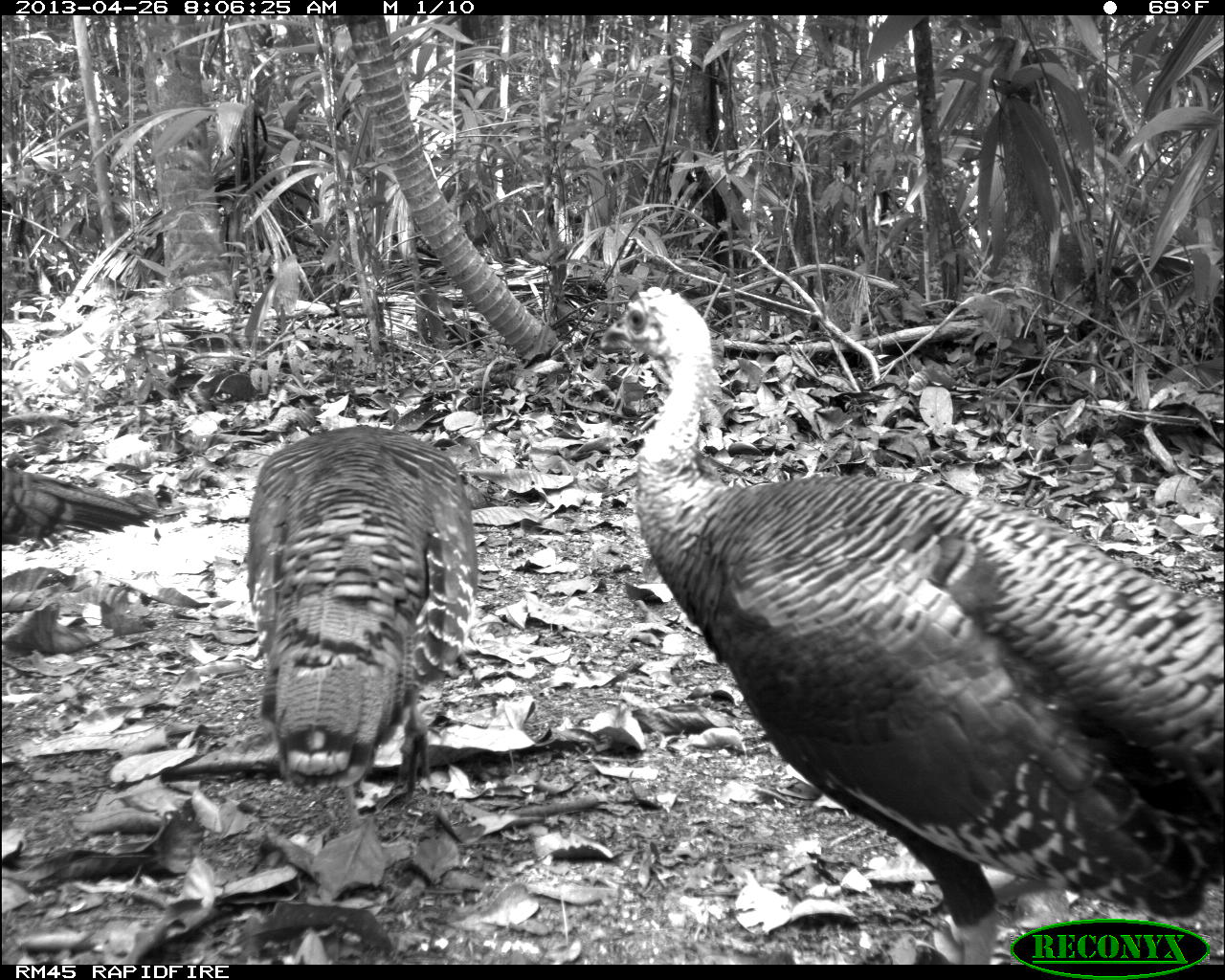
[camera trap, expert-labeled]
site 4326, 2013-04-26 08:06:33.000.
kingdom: Animalia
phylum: Chordata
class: Aves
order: Galliformes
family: Phasianidae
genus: Meleagris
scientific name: Meleagris ocellata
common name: ocellated turkey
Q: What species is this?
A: Meleagris ocellata (ocellated turkey).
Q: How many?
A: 4.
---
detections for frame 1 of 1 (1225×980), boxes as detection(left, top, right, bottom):
meleagris ocellata: detection(595, 280, 1225, 964); detection(242, 425, 476, 834); detection(0, 461, 161, 560)